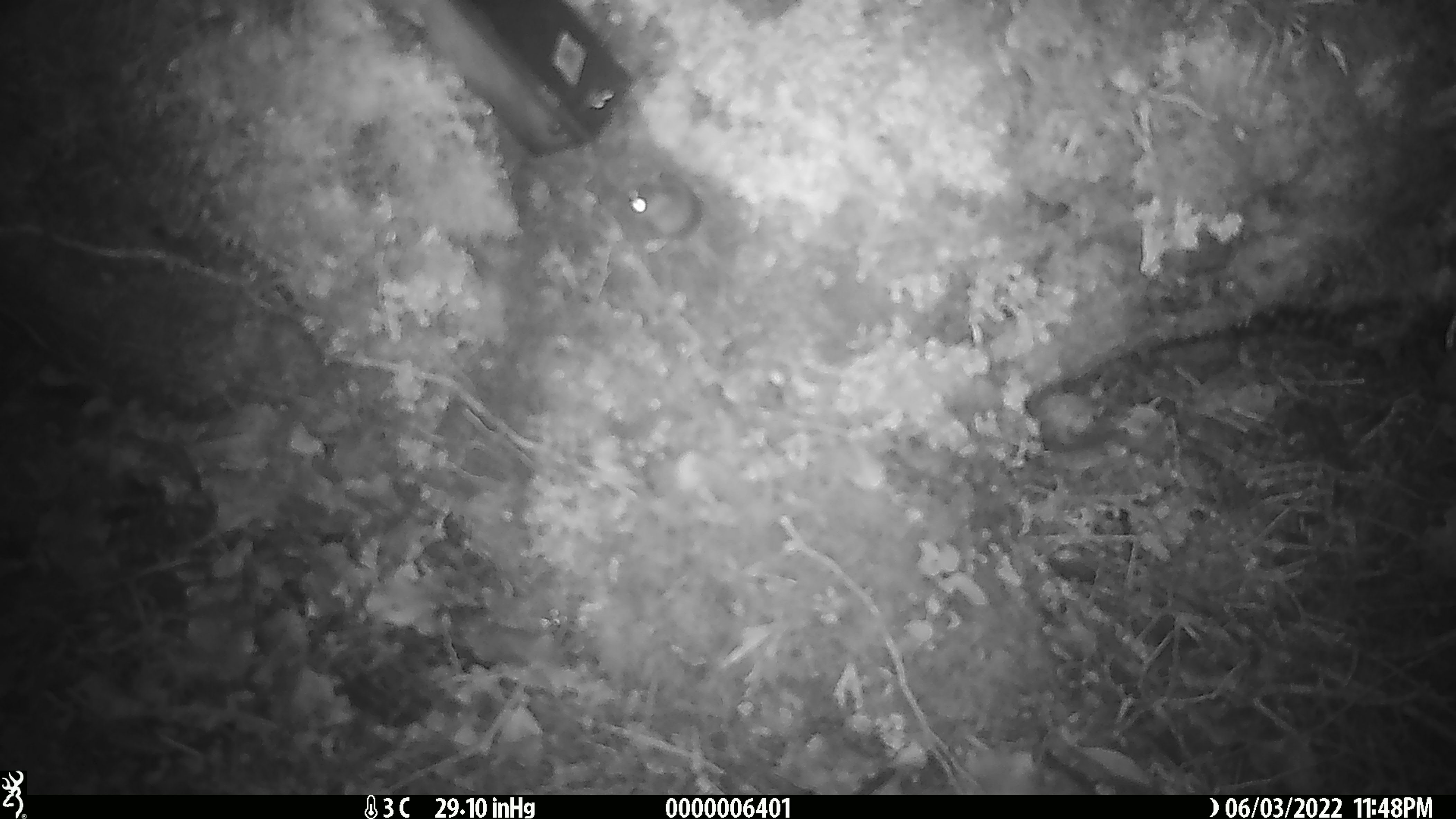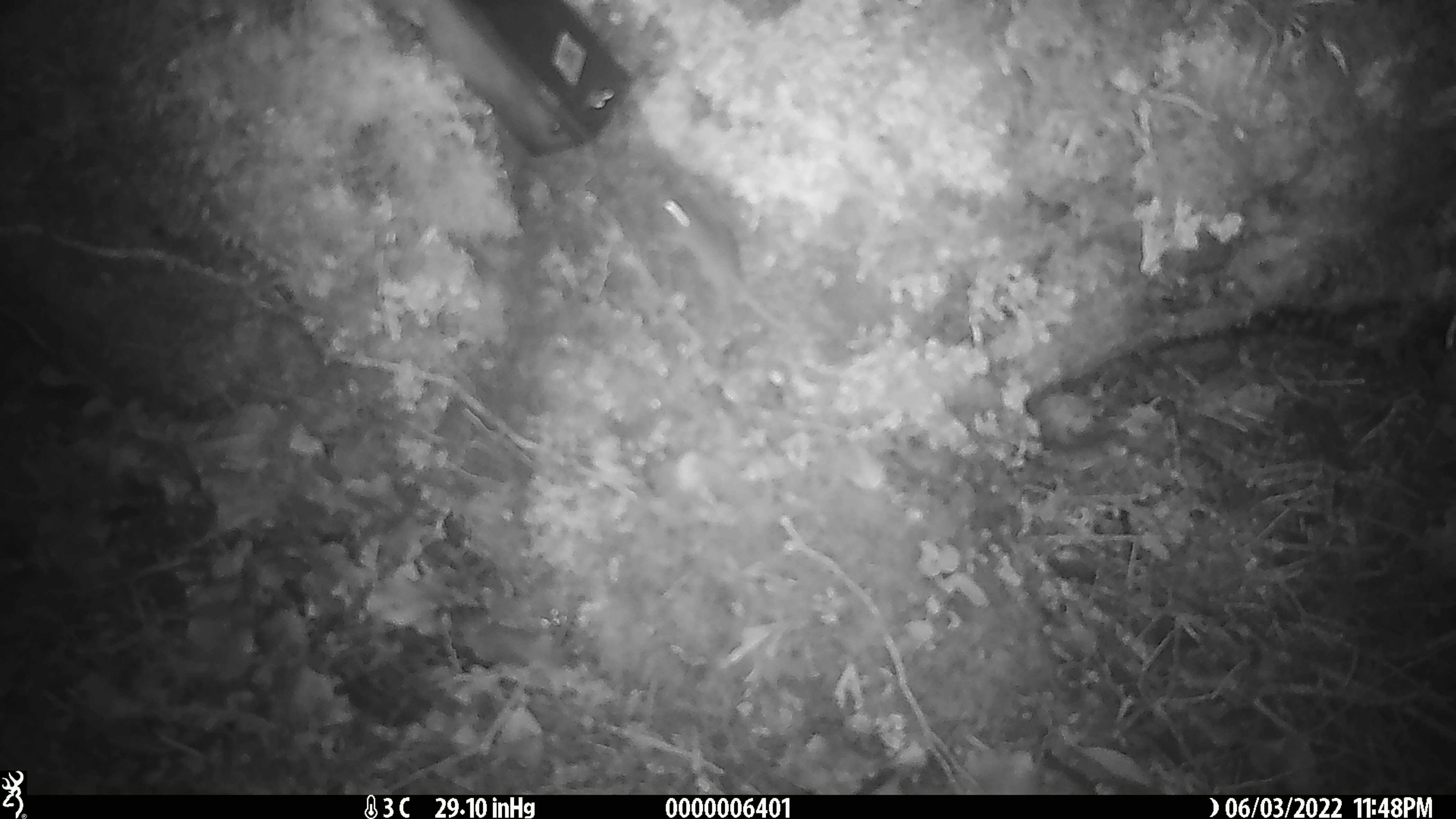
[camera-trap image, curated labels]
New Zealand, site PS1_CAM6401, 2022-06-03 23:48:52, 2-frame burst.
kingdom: Animalia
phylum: Chordata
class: Mammalia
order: Rodentia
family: Muridae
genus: Mus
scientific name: Mus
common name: mouse